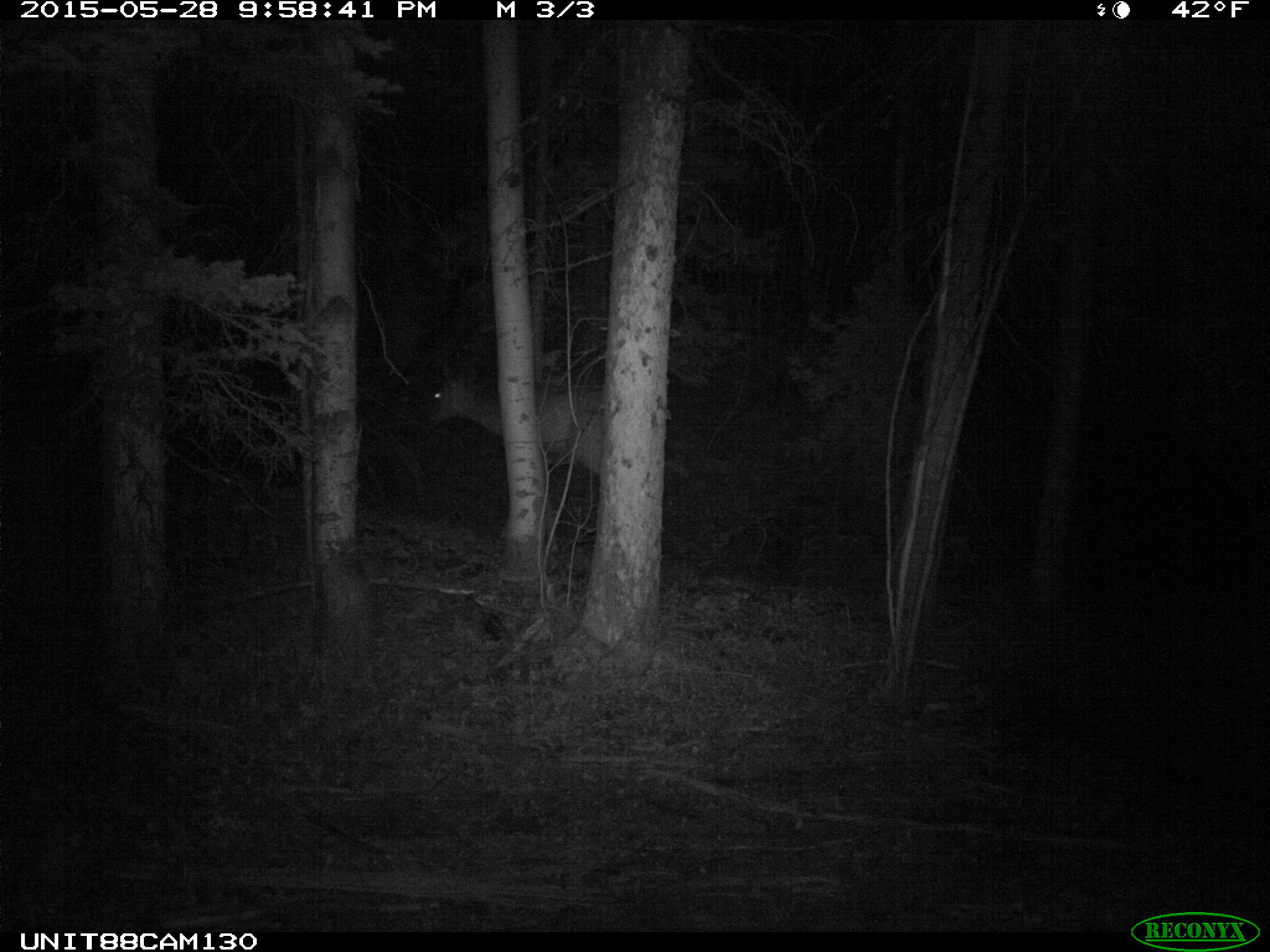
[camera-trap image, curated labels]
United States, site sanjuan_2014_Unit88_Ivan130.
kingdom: Animalia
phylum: Chordata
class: Mammalia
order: Artiodactyla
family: Cervidae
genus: Cervus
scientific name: Cervus elaphus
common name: red deer